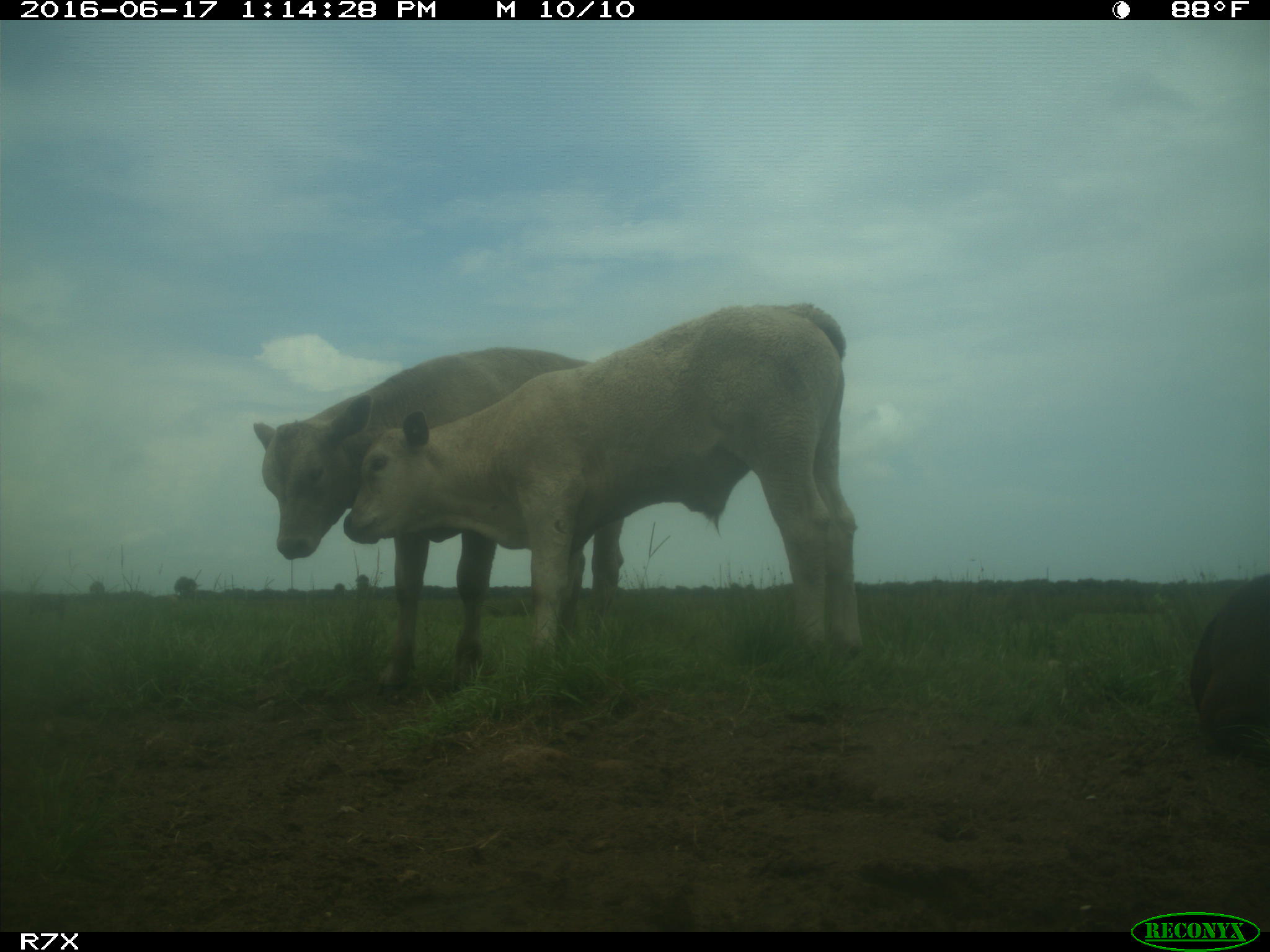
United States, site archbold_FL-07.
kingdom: Animalia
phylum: Chordata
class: Mammalia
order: Artiodactyla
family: Bovidae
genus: Bos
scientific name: Bos taurus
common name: domestic cow